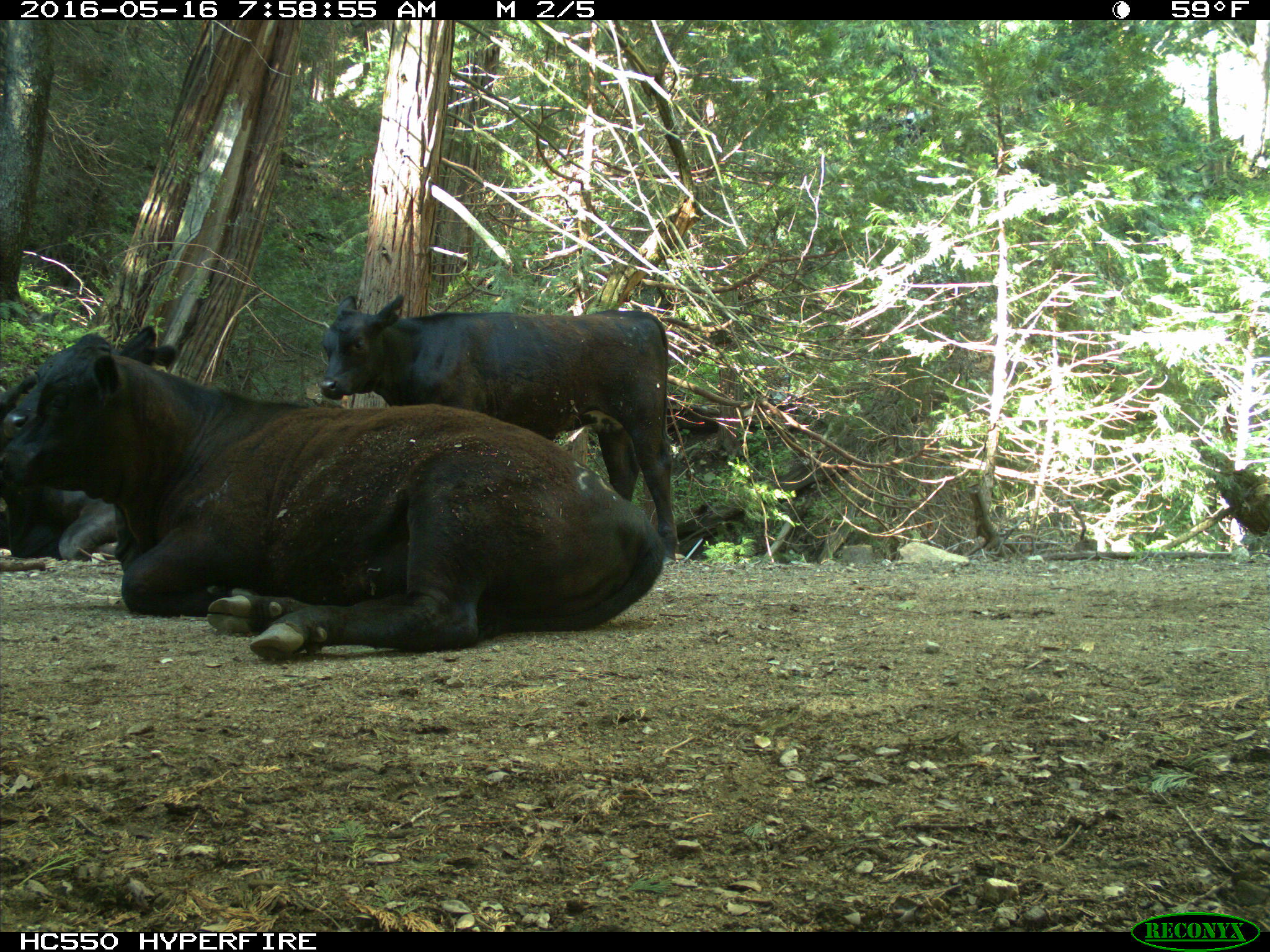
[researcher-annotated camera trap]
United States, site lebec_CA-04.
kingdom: Animalia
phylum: Chordata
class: Mammalia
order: Artiodactyla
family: Bovidae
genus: Bos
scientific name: Bos taurus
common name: domestic cow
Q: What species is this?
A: Bos taurus (domestic cow).